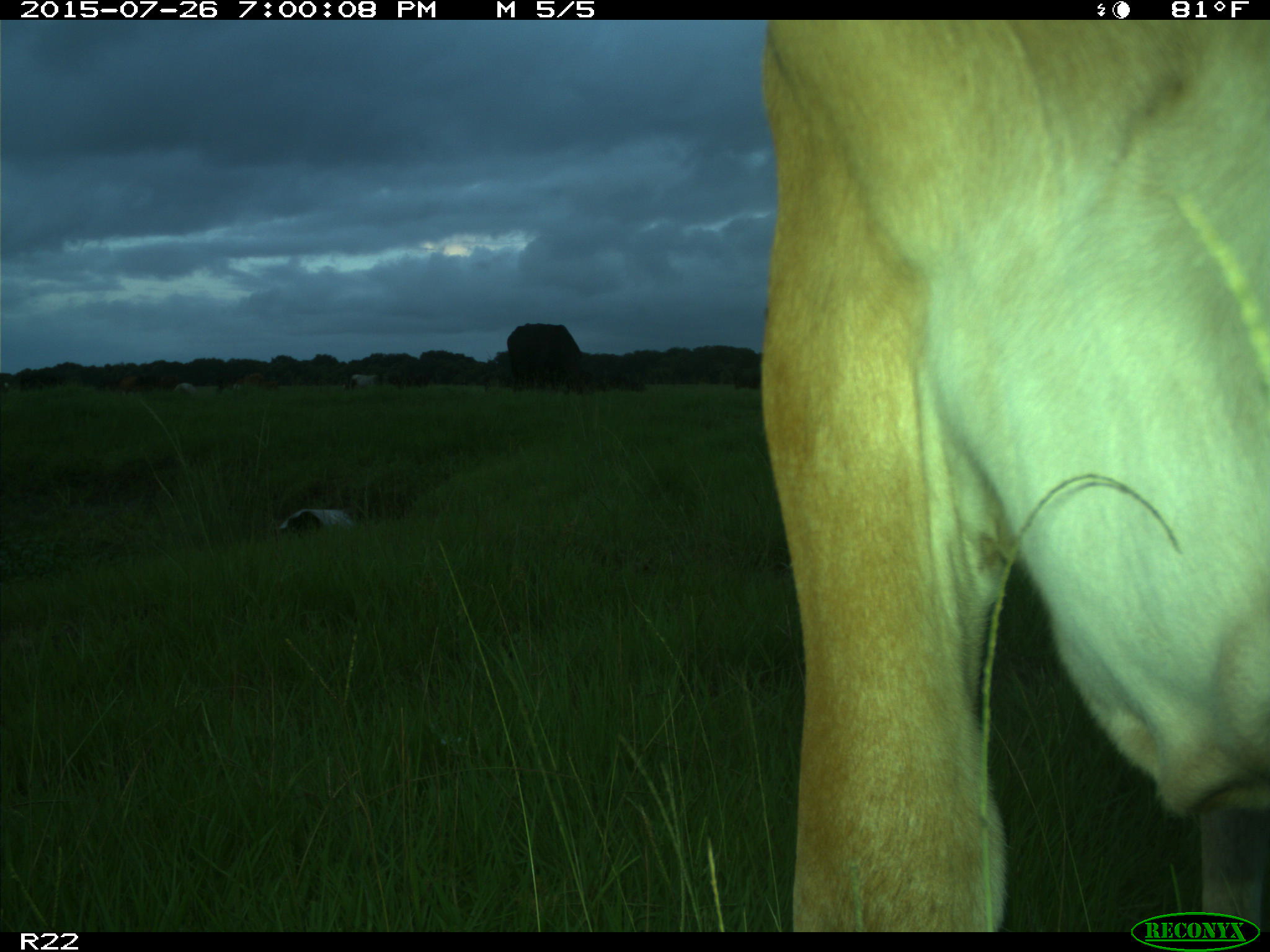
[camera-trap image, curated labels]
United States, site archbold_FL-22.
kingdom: Animalia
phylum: Chordata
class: Mammalia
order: Artiodactyla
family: Bovidae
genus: Bos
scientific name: Bos taurus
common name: domestic cow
Bos taurus (domestic cow).